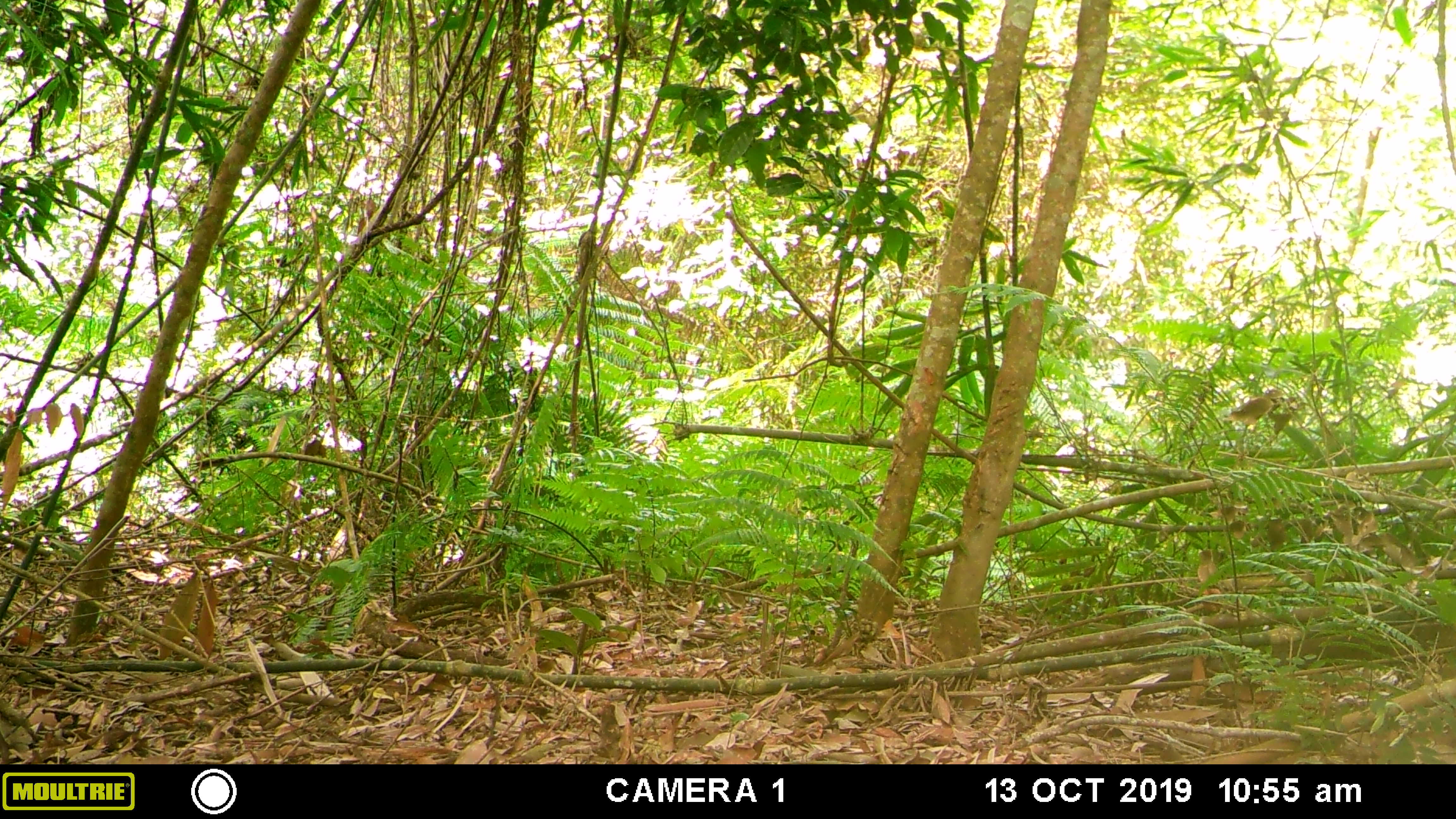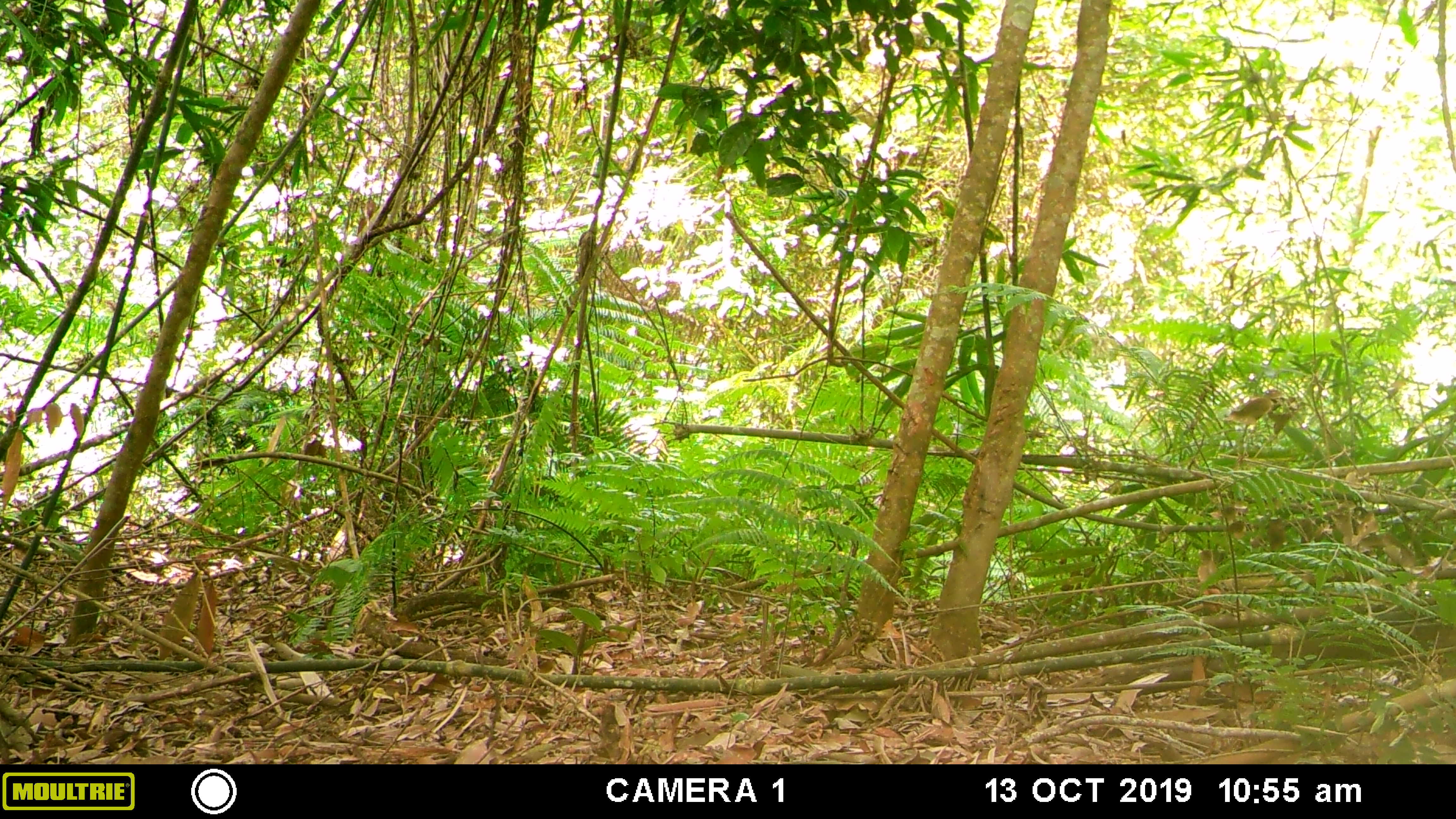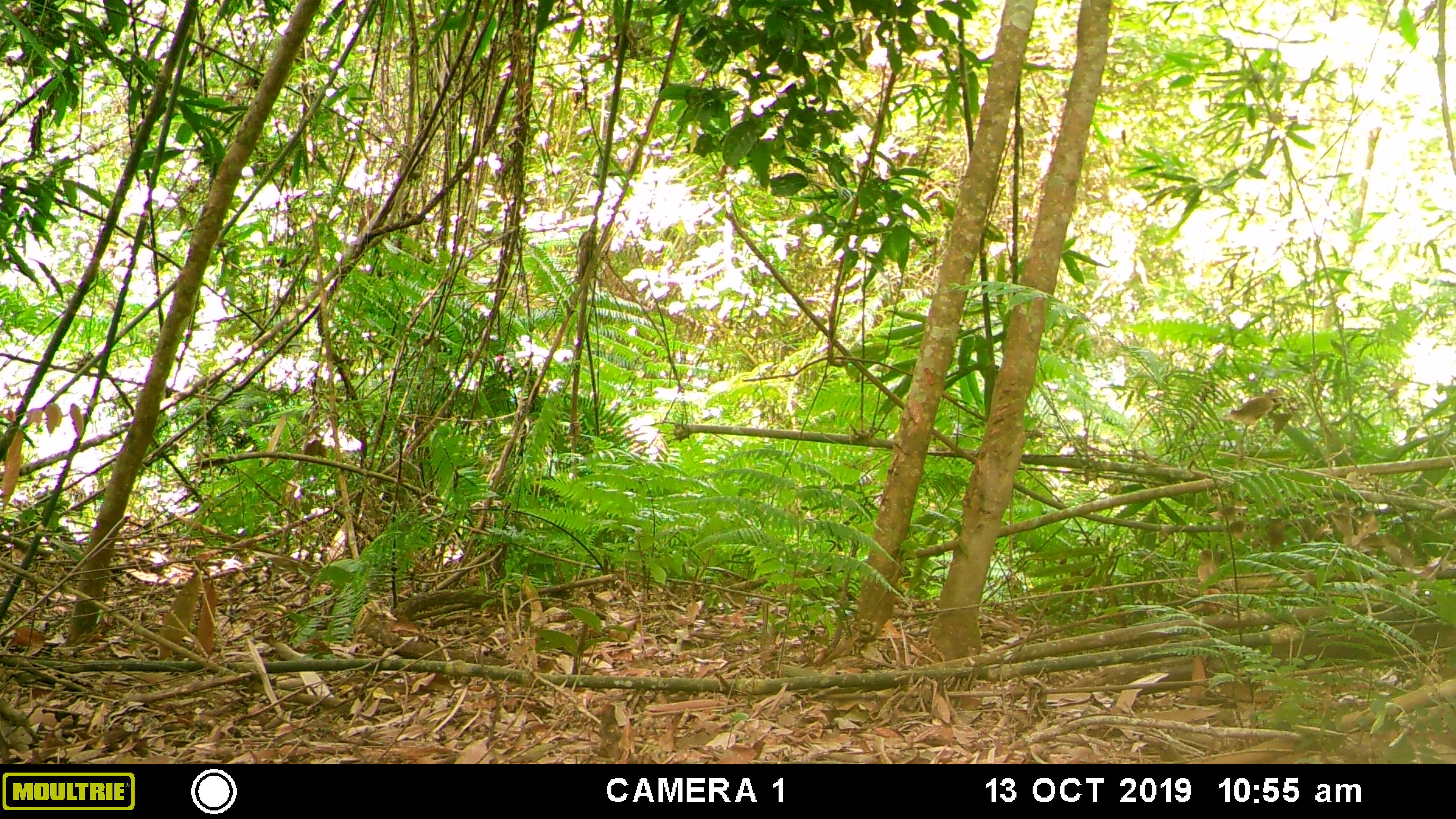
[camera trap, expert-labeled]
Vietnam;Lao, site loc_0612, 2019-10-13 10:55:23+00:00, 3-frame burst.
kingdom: Animalia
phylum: Chordata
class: Mammalia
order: Primates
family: Cercopithecidae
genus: Macaca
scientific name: Macaca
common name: macaques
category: assam or rhesus macaque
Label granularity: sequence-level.